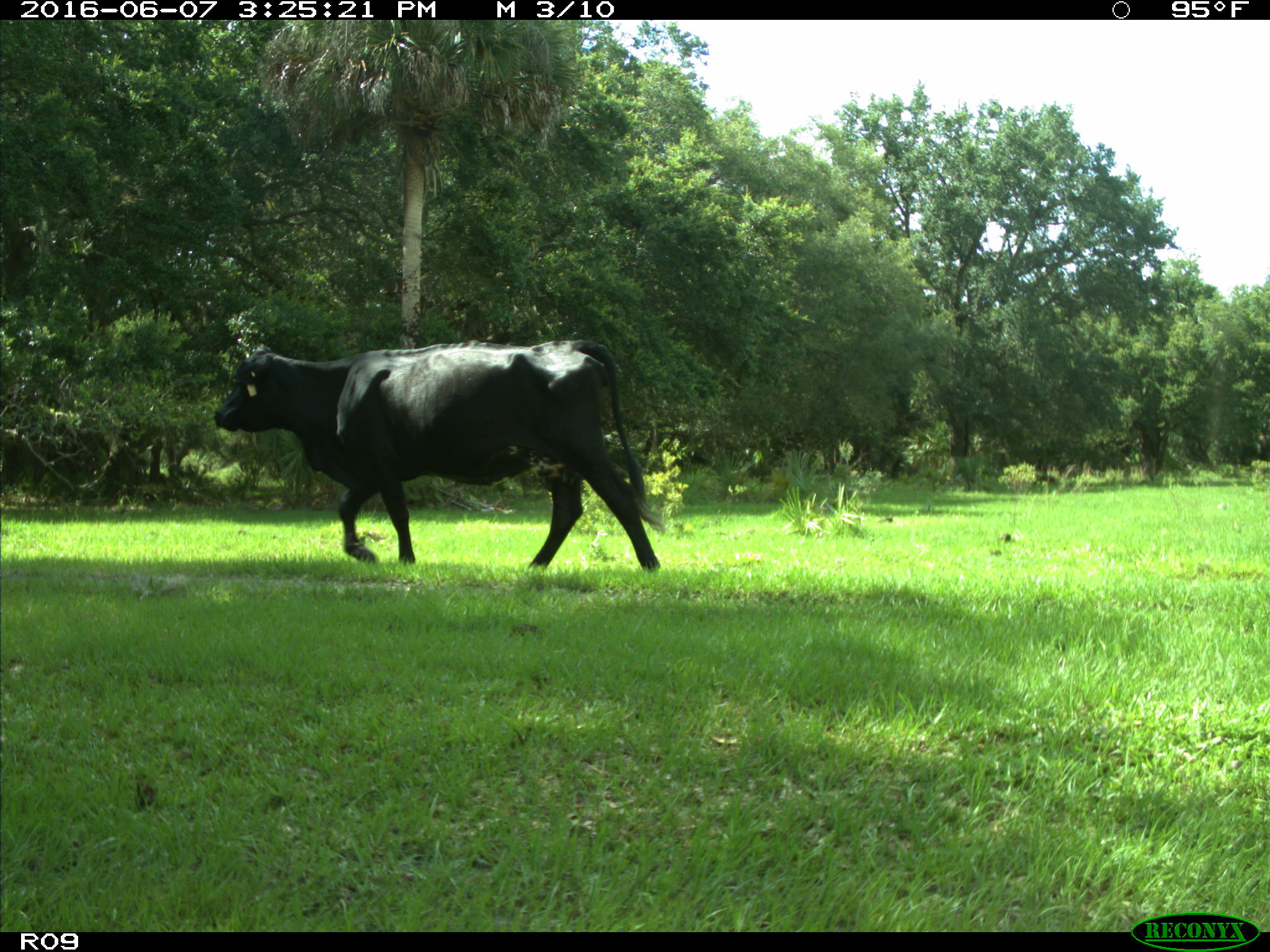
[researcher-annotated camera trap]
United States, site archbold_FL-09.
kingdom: Animalia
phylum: Chordata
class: Mammalia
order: Artiodactyla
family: Bovidae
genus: Bos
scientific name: Bos taurus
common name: domestic cow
Bos taurus (domestic cow).